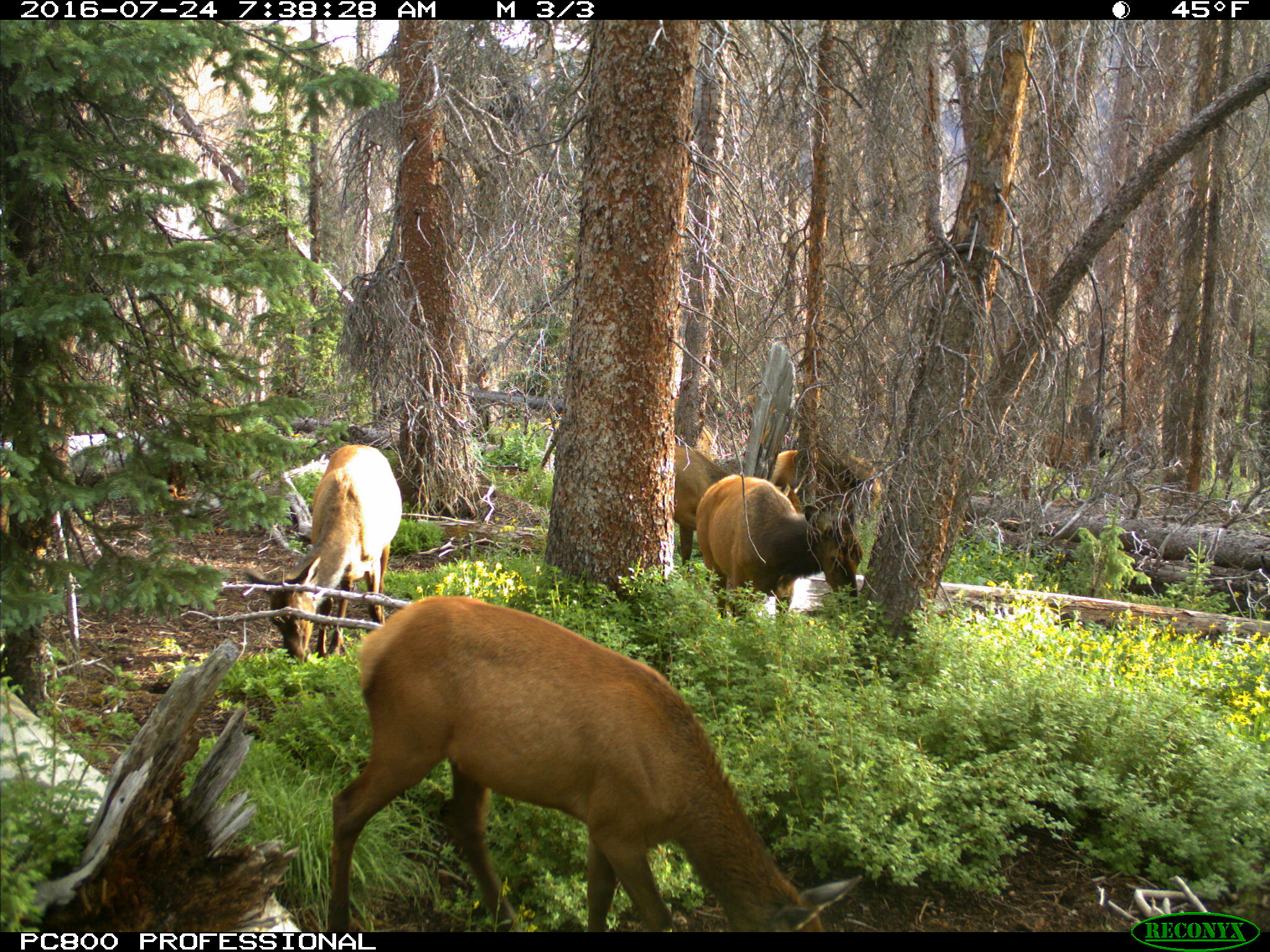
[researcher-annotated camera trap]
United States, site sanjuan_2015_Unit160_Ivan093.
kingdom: Animalia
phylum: Chordata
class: Mammalia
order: Artiodactyla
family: Cervidae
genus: Cervus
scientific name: Cervus elaphus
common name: red deer